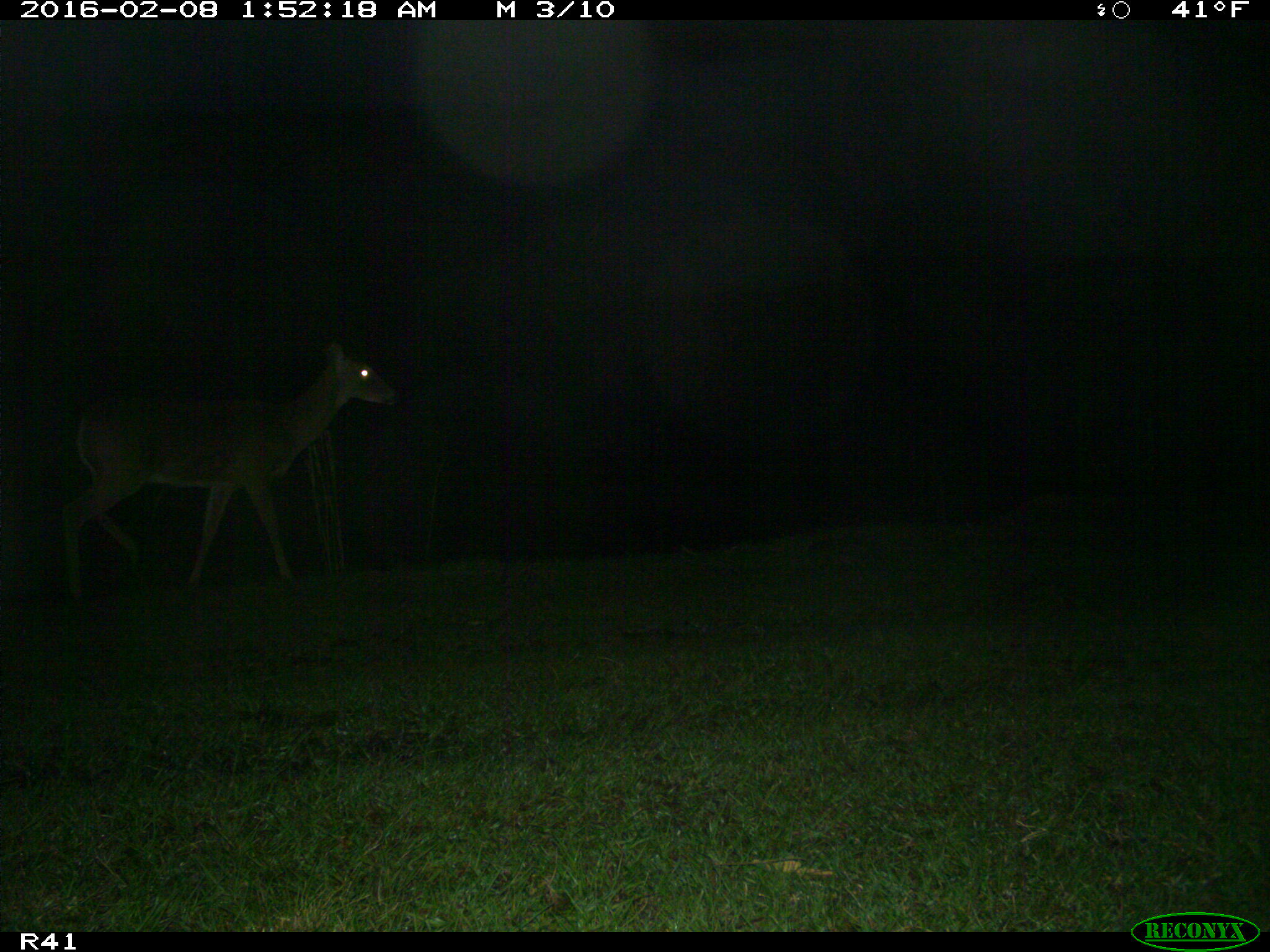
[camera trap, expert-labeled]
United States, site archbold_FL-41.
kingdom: Animalia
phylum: Chordata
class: Mammalia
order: Artiodactyla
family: Cervidae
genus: Odocoileus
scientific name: Odocoileus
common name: deer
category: unidentified deer